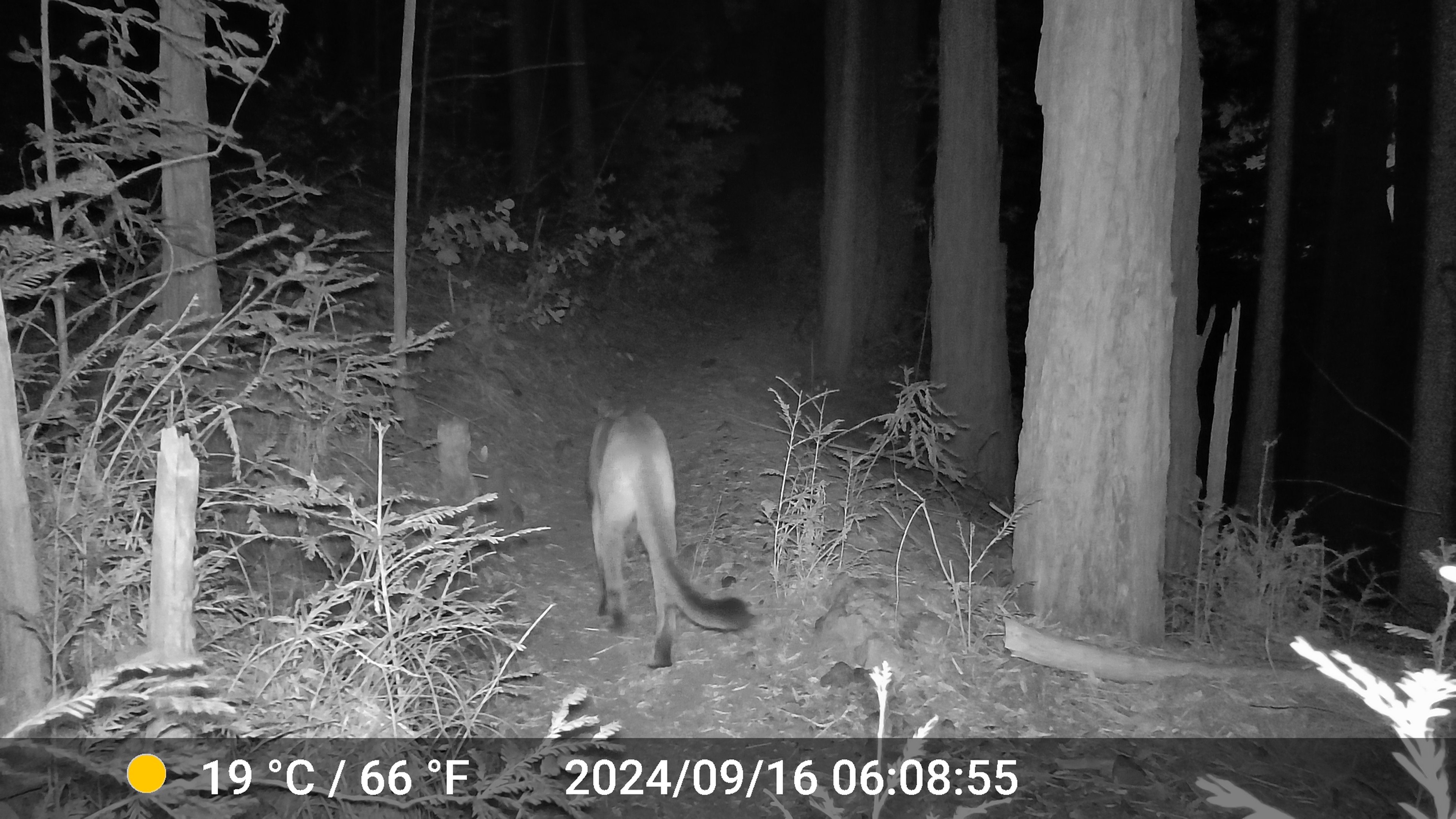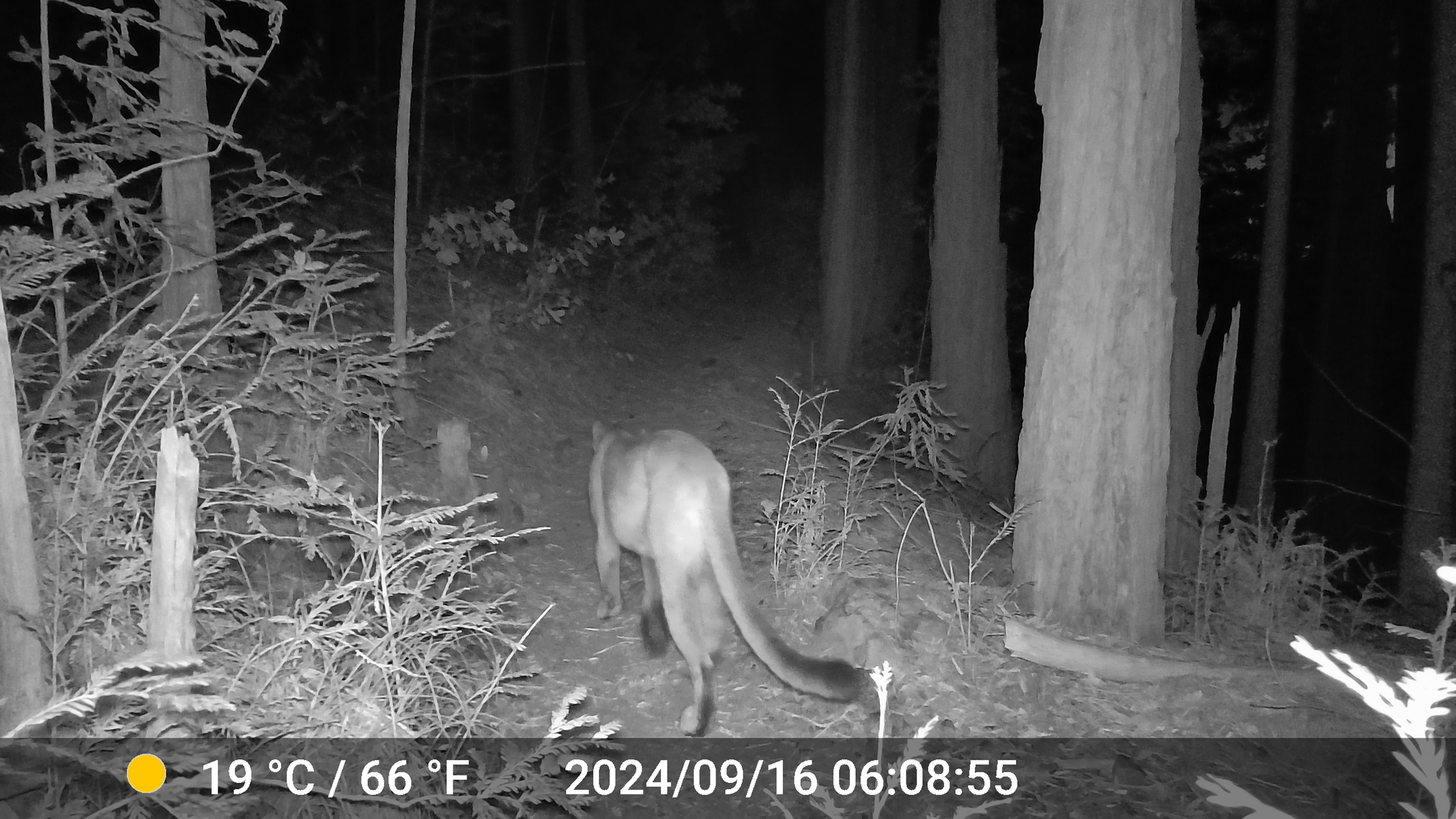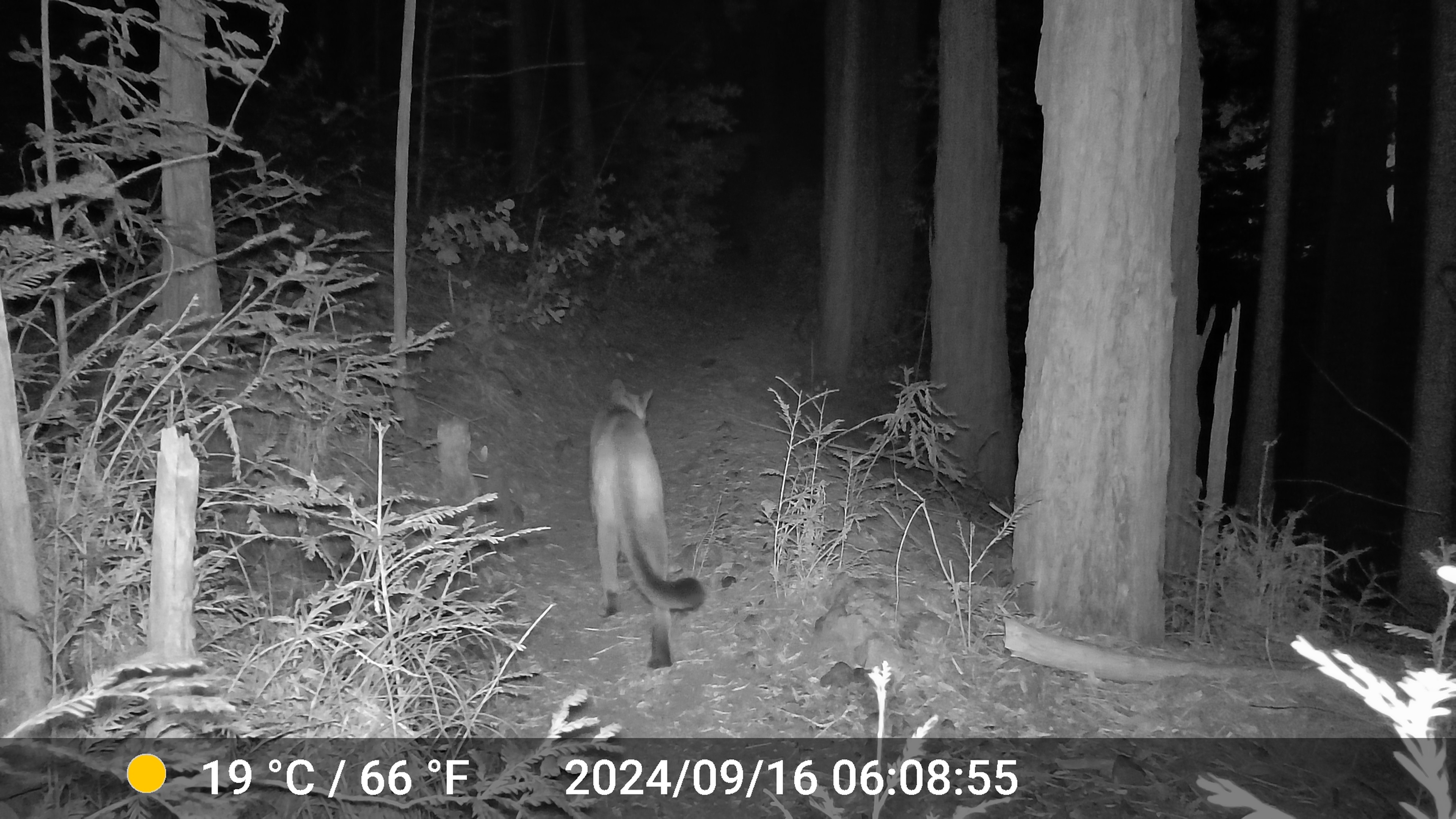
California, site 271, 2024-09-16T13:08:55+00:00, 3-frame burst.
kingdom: Animalia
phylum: Chordata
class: Mammalia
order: Carnivora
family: Felidae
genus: Puma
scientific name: Puma concolor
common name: puma